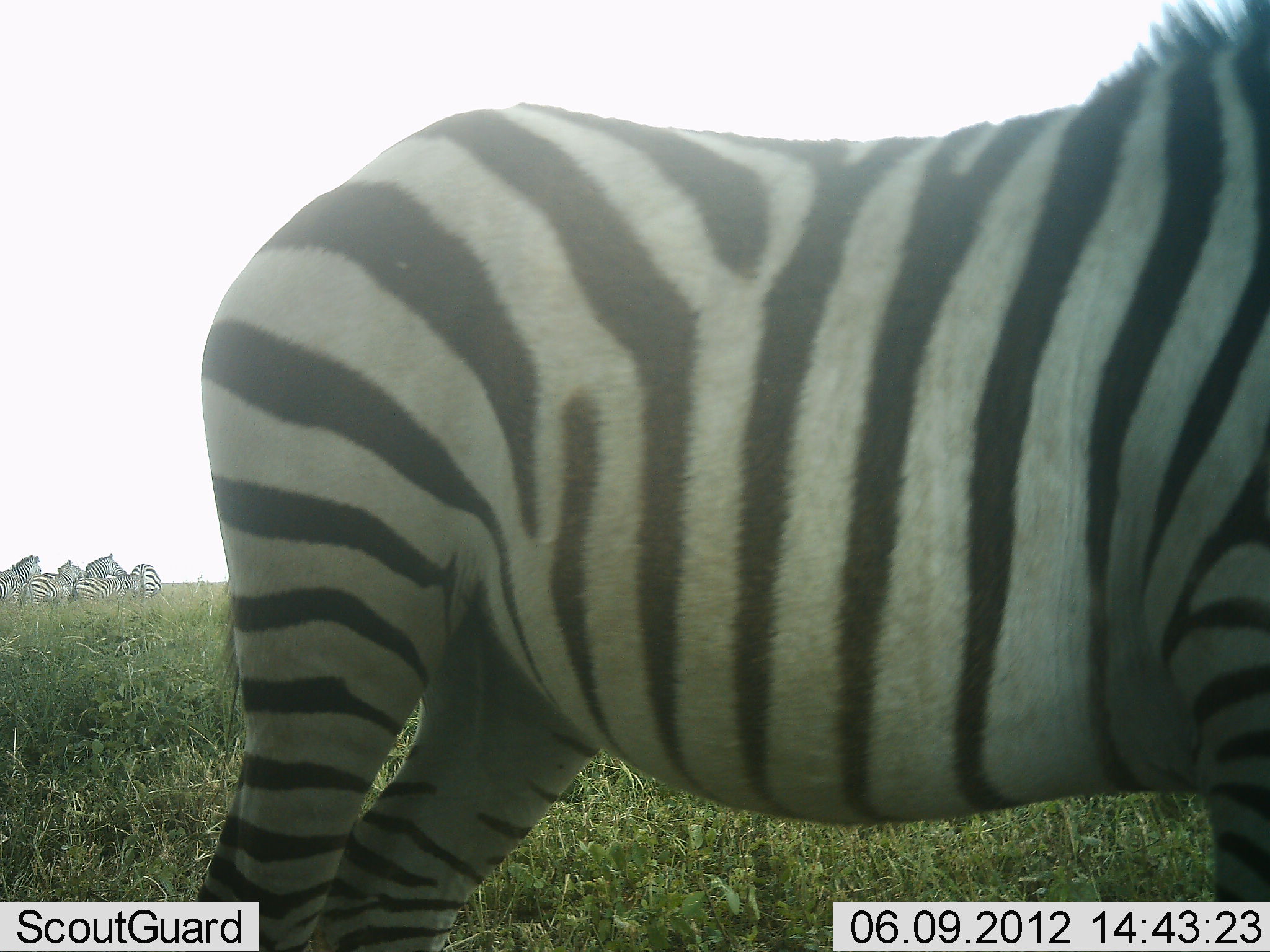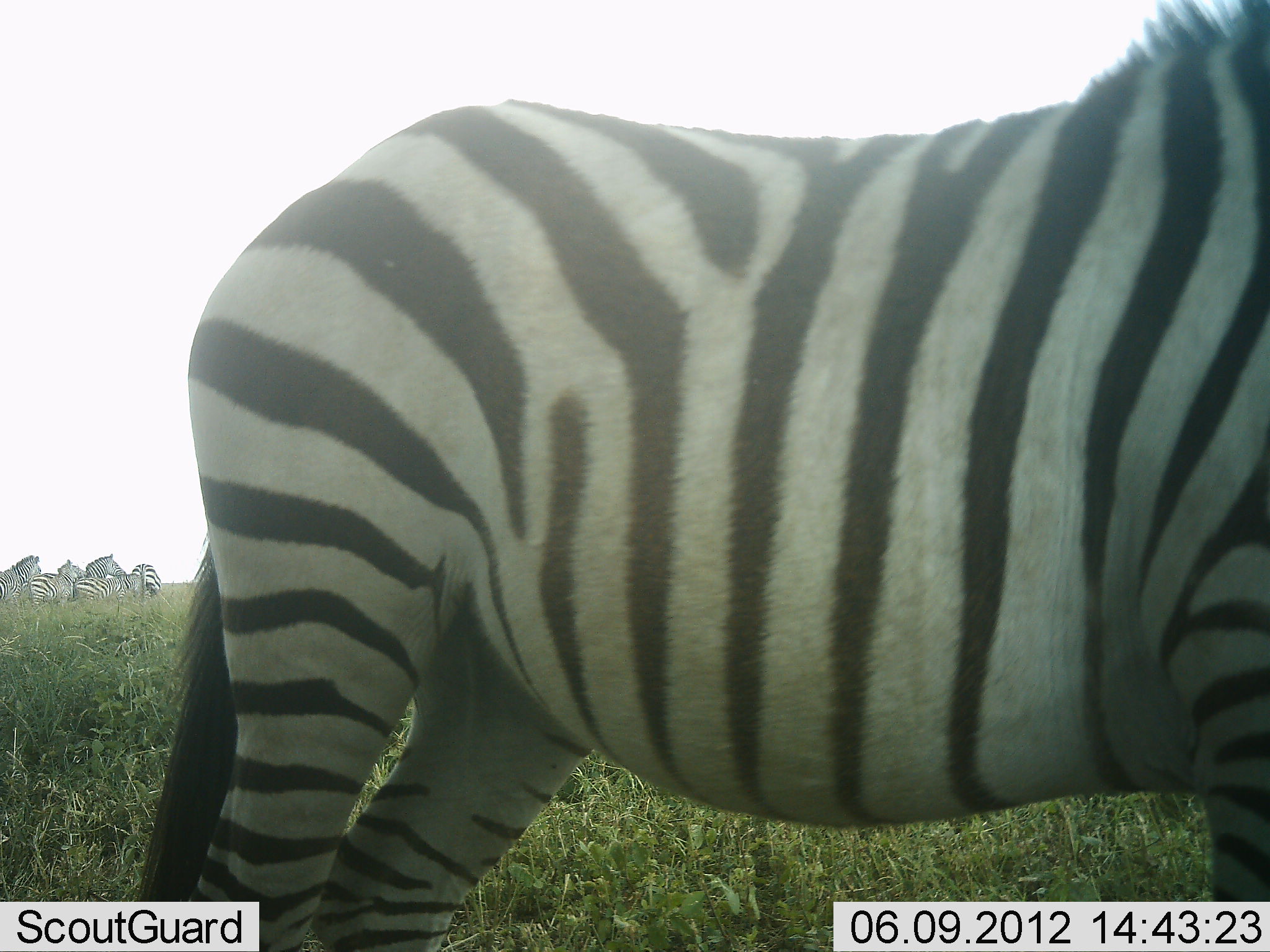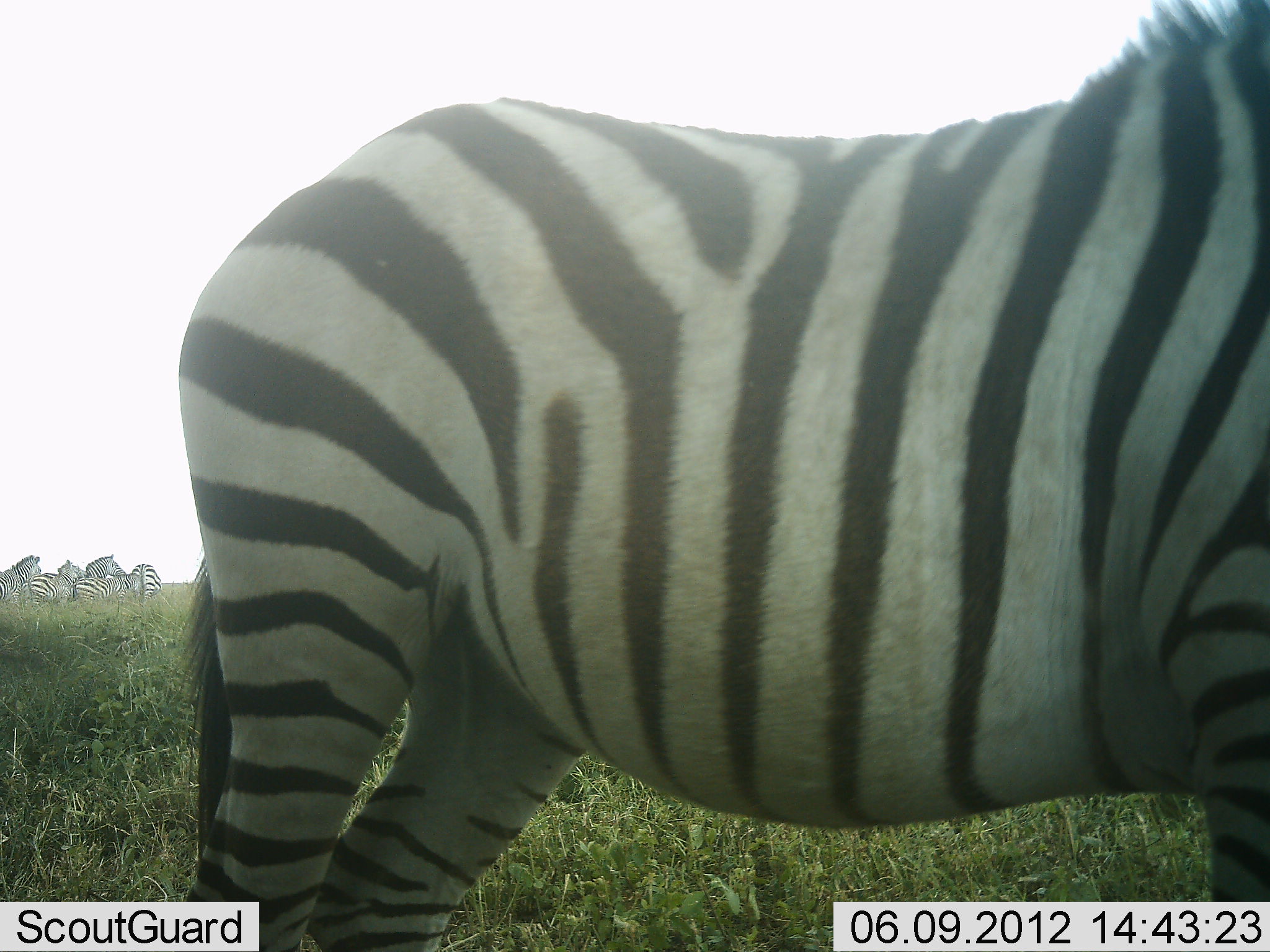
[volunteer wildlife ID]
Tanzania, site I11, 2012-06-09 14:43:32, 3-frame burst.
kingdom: Animalia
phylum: Chordata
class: Mammalia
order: Perissodactyla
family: Equidae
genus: Equus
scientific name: Equus quagga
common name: plains zebra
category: zebra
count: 5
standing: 90%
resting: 20%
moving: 10%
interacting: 0%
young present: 0%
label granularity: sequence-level